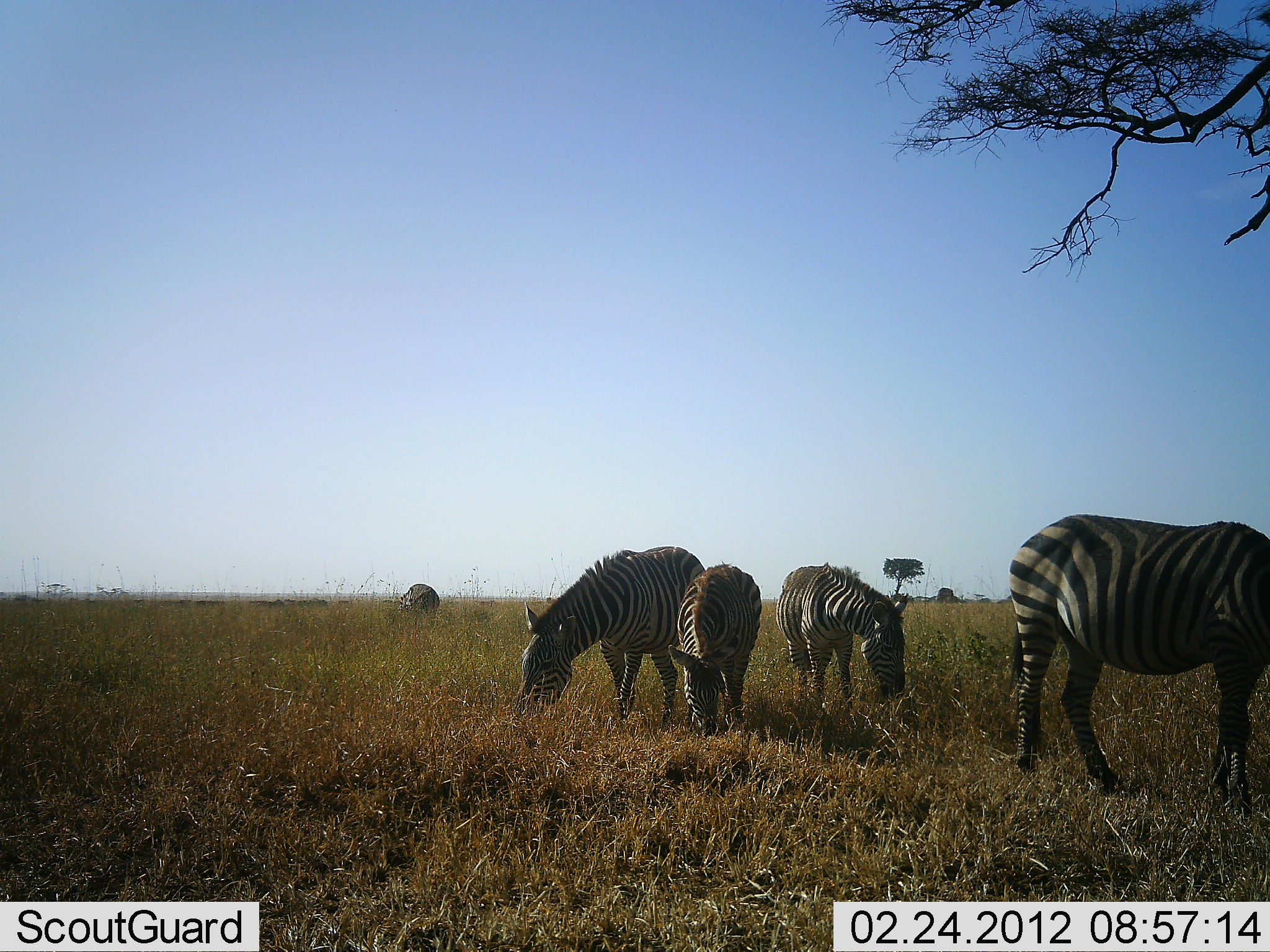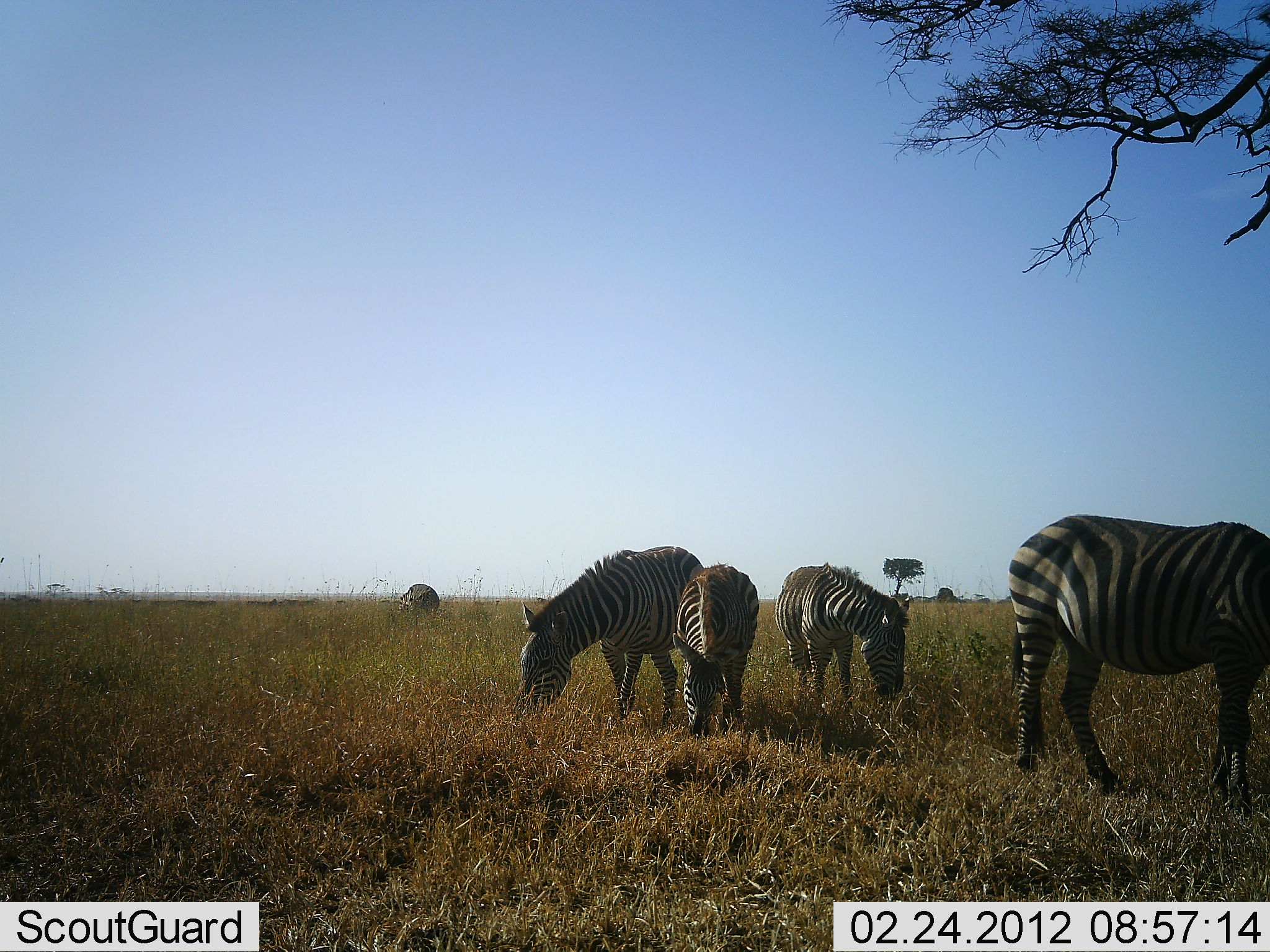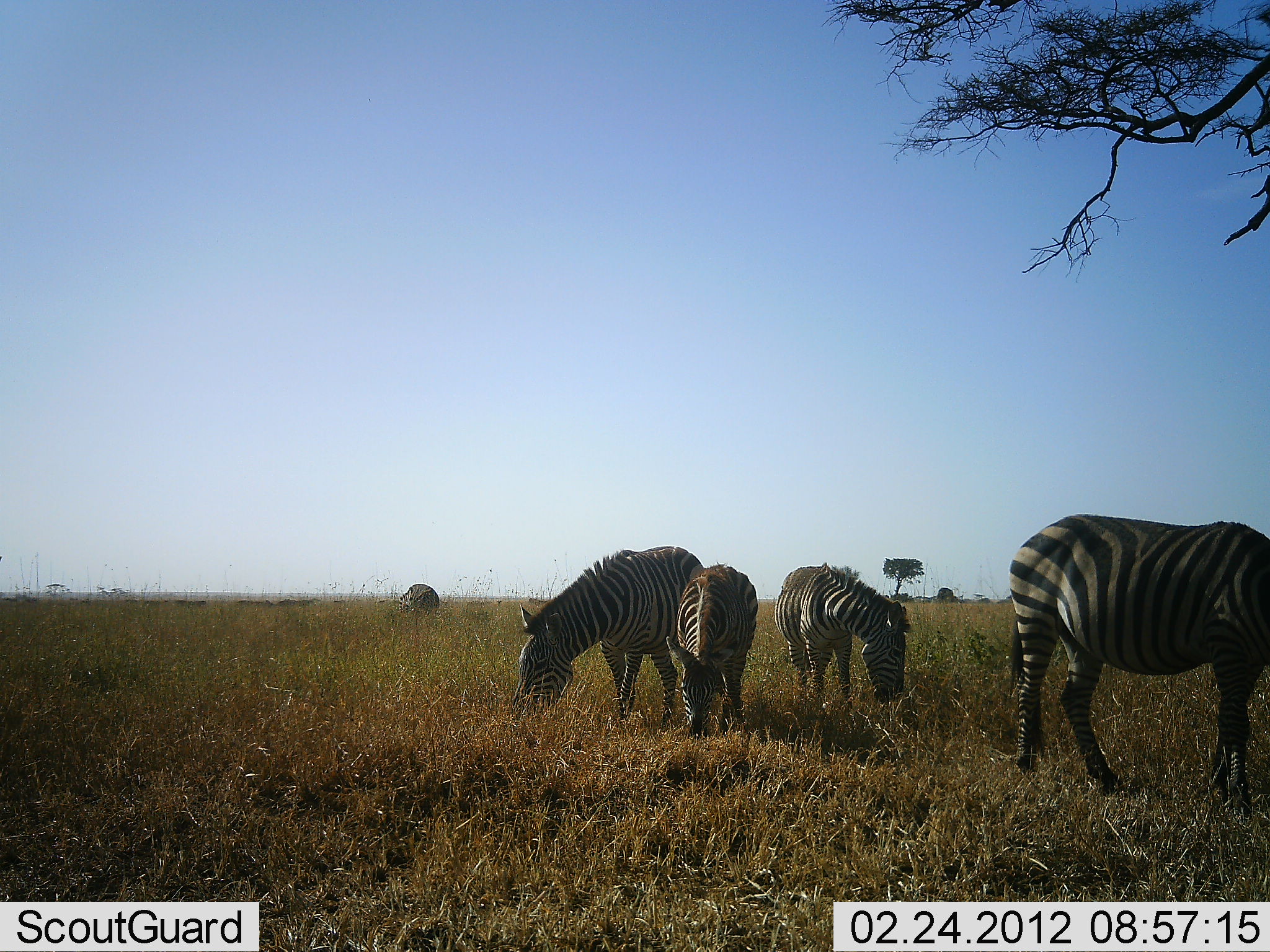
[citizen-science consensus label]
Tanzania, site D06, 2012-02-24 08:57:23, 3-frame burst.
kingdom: Animalia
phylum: Chordata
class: Mammalia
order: Perissodactyla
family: Equidae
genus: Equus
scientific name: Equus quagga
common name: plains zebra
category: zebra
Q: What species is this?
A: Zebra (plains zebra) (Equus quagga).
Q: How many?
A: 5.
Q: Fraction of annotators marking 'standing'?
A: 27%.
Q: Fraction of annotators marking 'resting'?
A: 4%.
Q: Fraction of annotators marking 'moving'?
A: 0%.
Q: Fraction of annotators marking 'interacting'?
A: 0%.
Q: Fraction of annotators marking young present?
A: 12%.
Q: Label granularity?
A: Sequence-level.